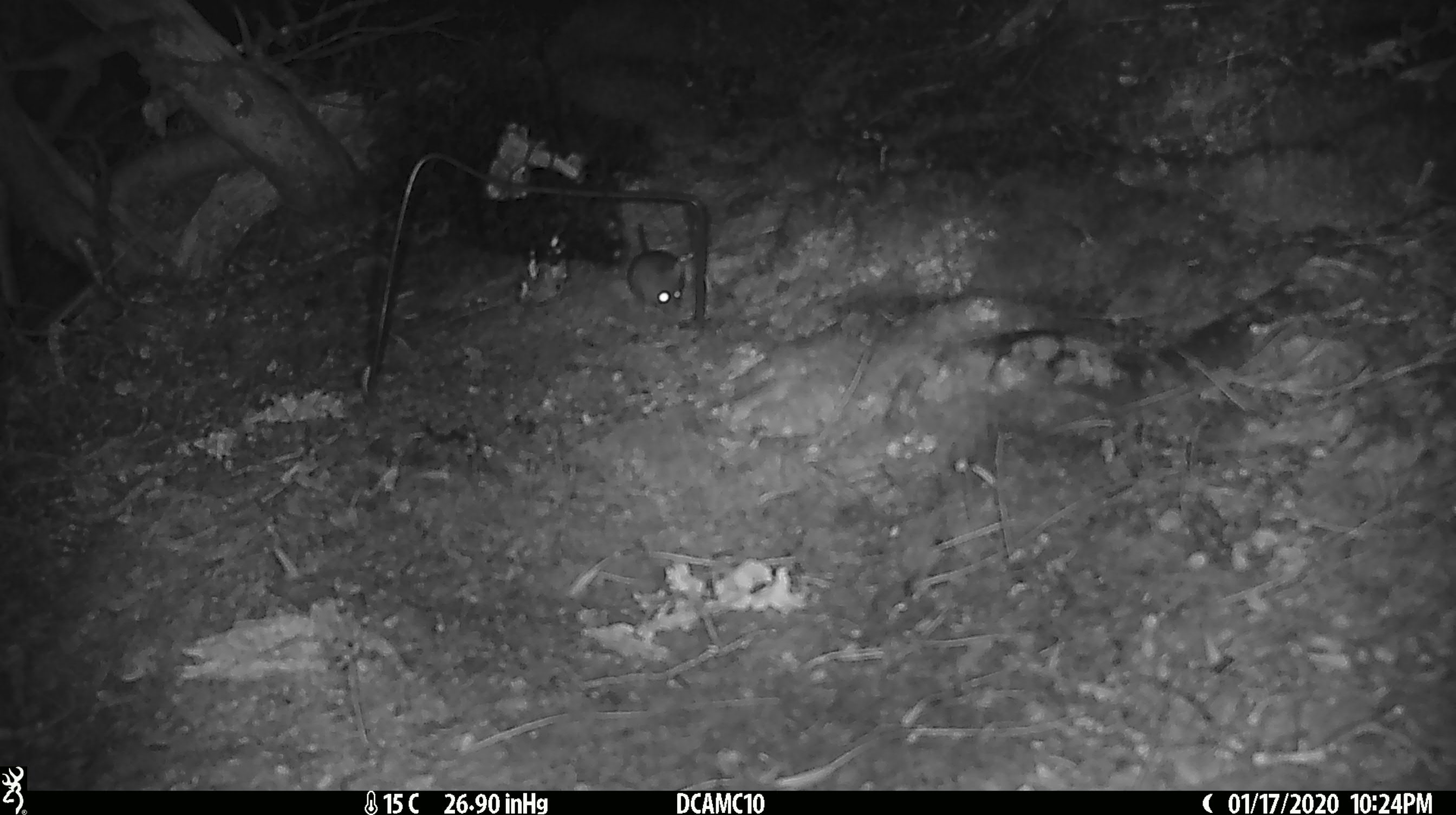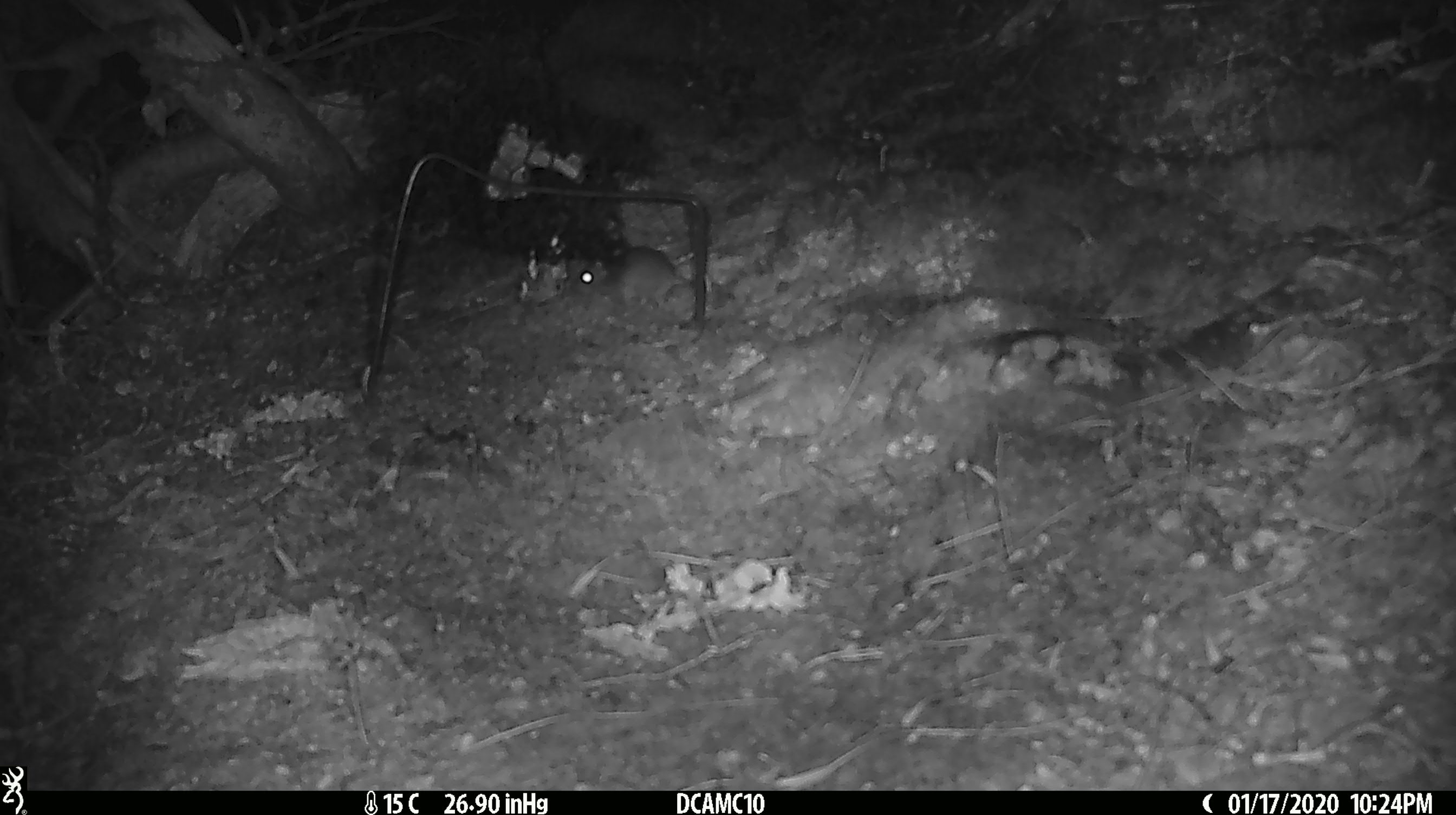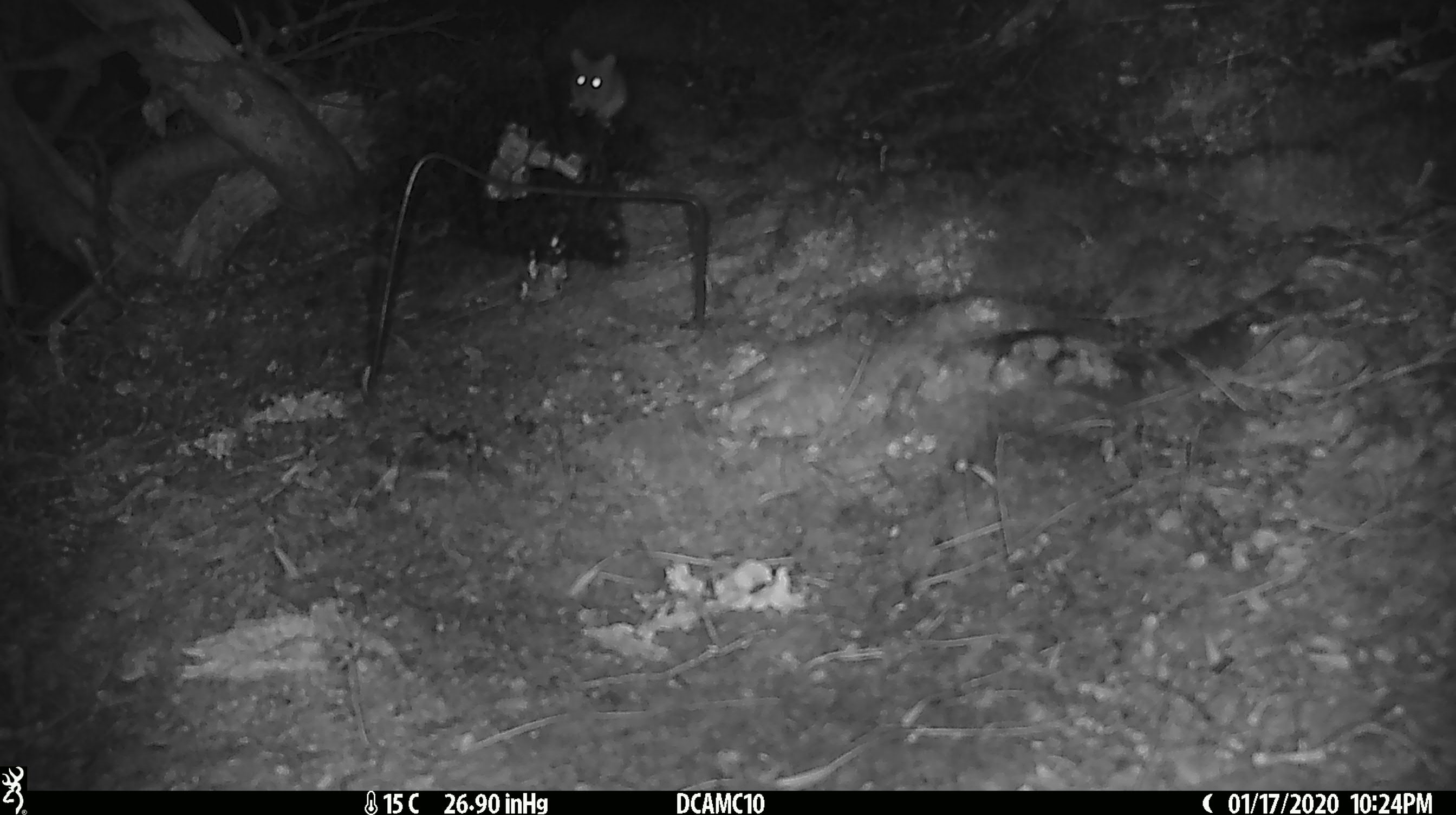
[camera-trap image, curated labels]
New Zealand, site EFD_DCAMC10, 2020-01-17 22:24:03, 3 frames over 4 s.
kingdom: Animalia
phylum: Chordata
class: Mammalia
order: Rodentia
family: Muridae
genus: Mus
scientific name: Mus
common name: mouse